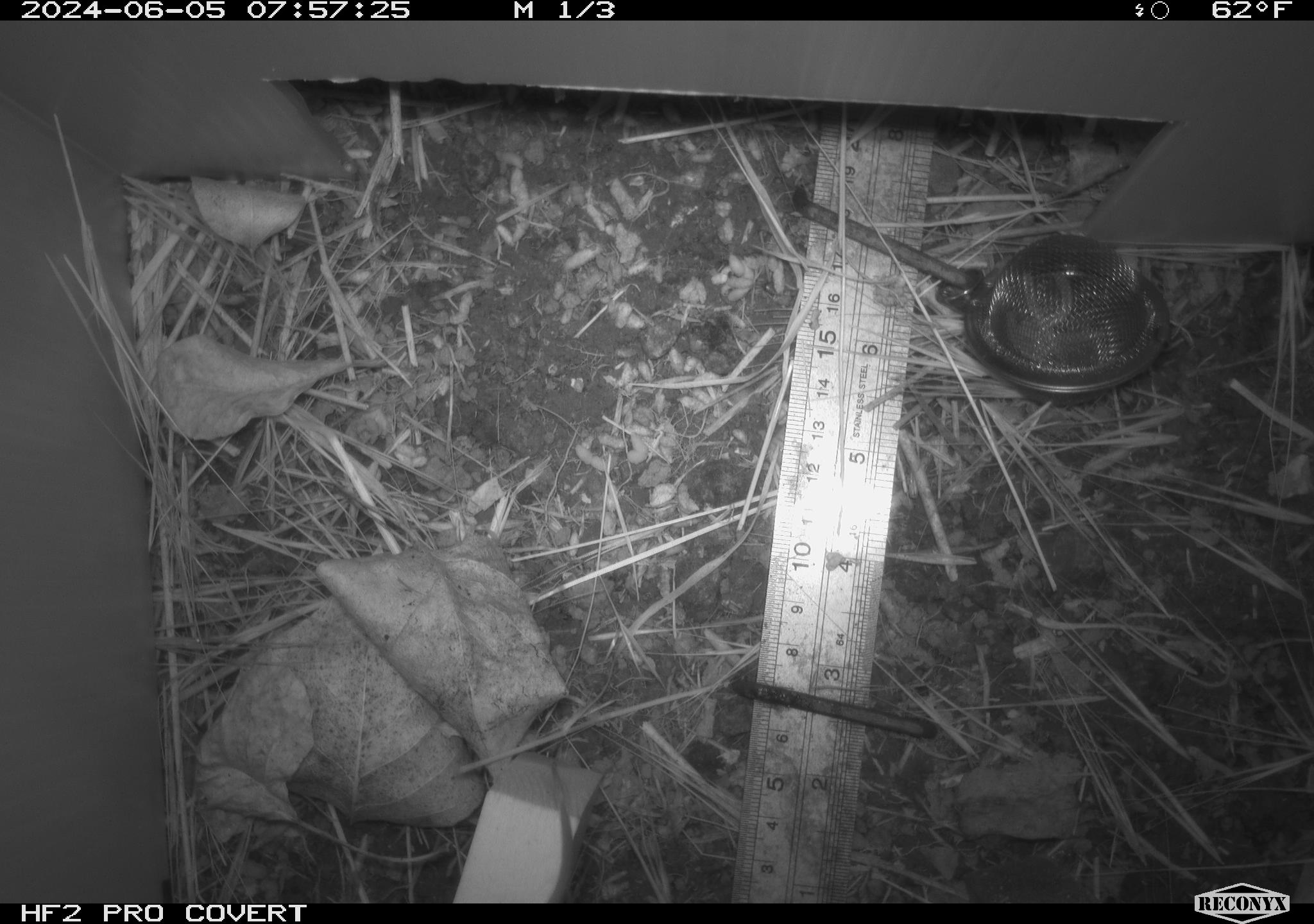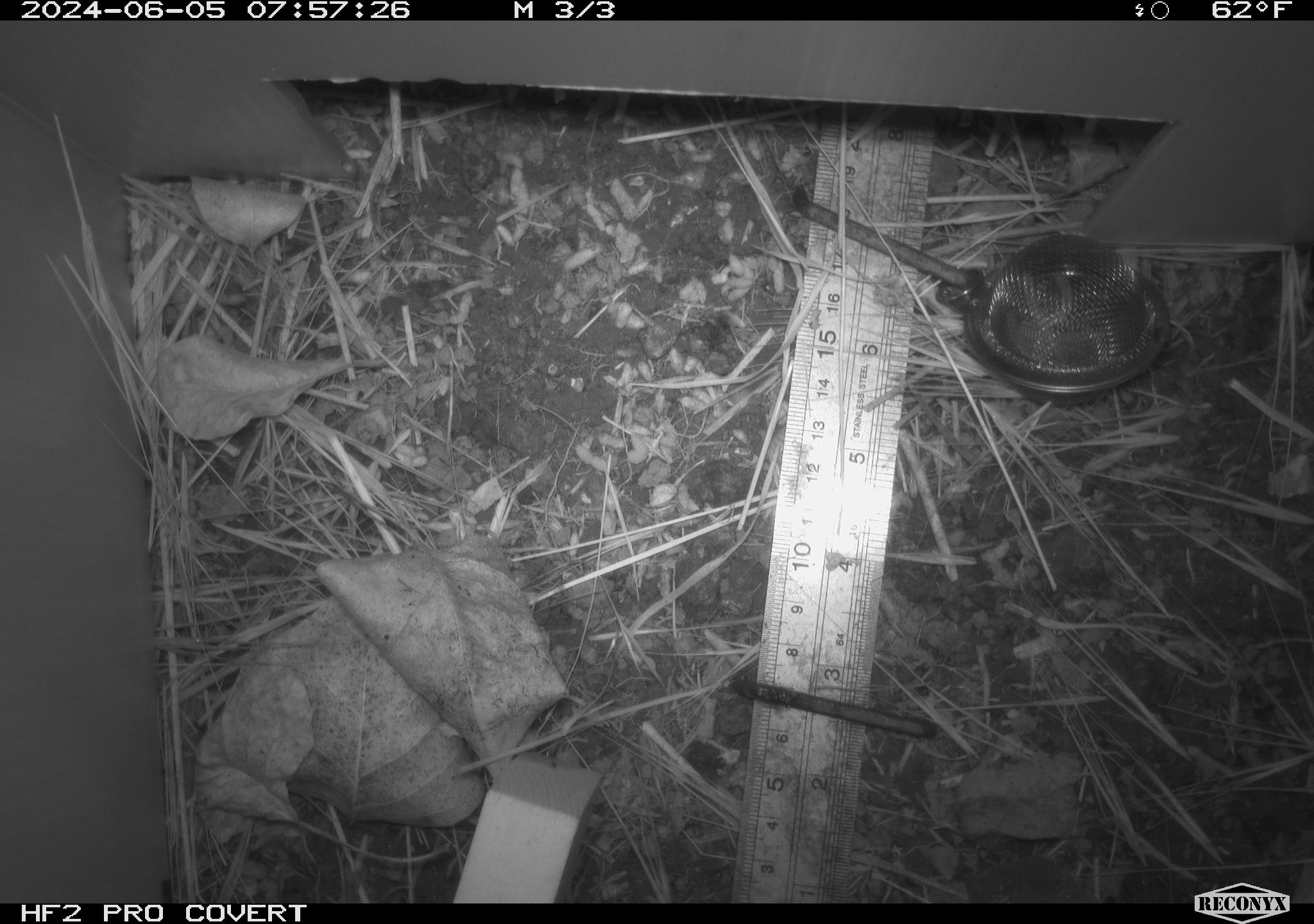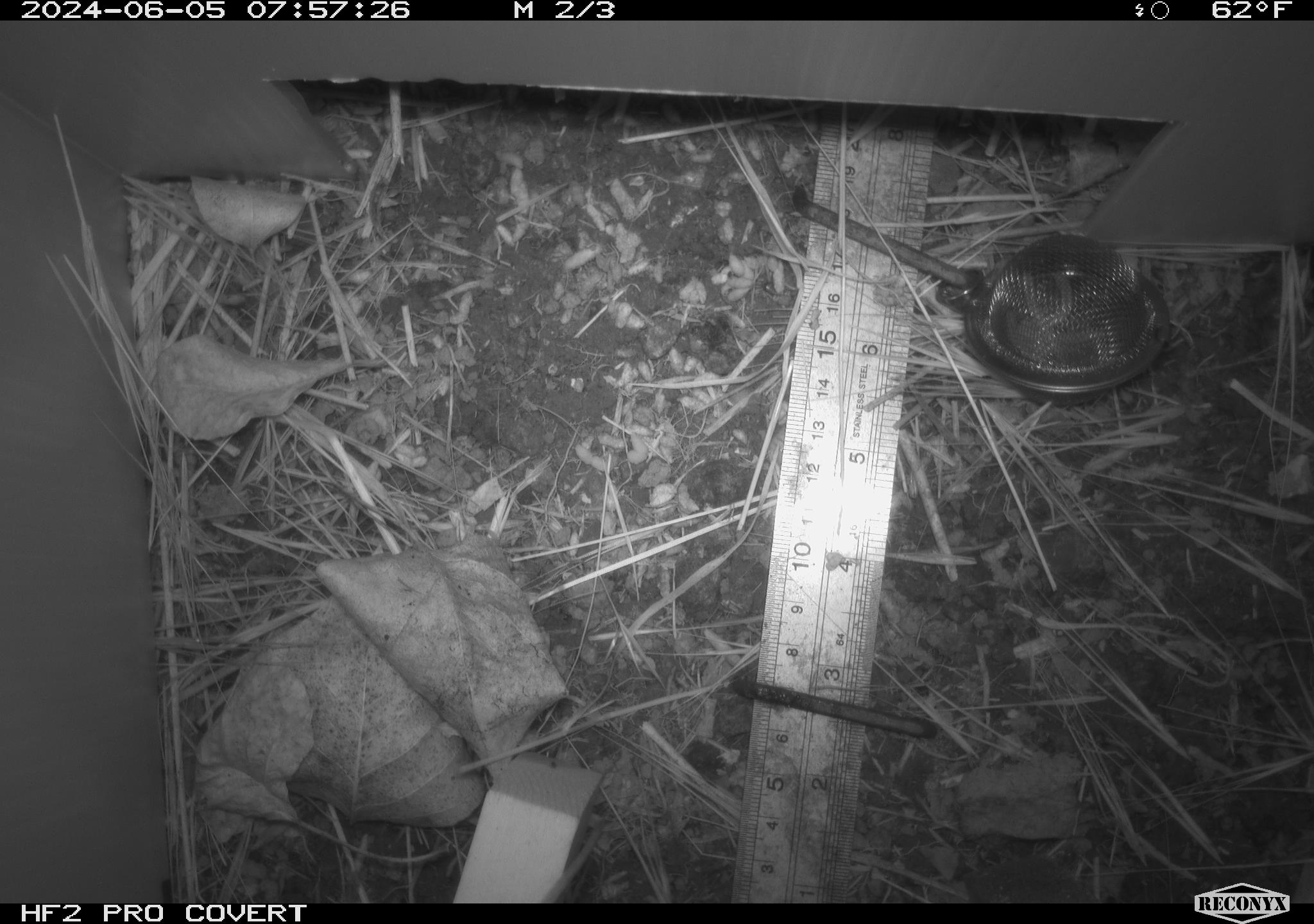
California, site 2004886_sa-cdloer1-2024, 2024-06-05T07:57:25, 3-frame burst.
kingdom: Animalia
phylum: Chordata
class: Mammalia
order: Eulipotyphla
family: Soricidae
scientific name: Soricidae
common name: shrews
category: soricidae family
Soricidae family (shrews) (Soricidae).